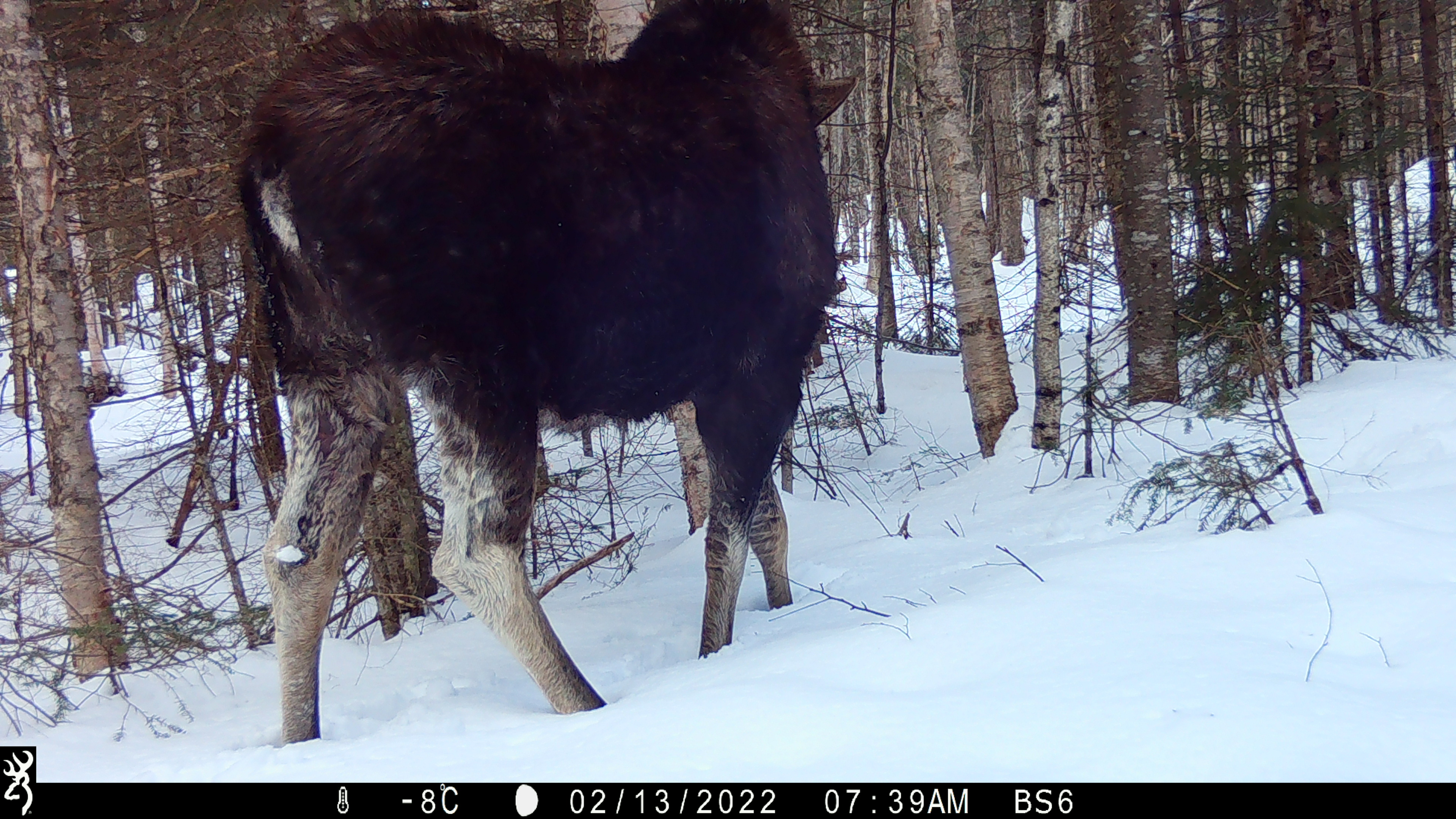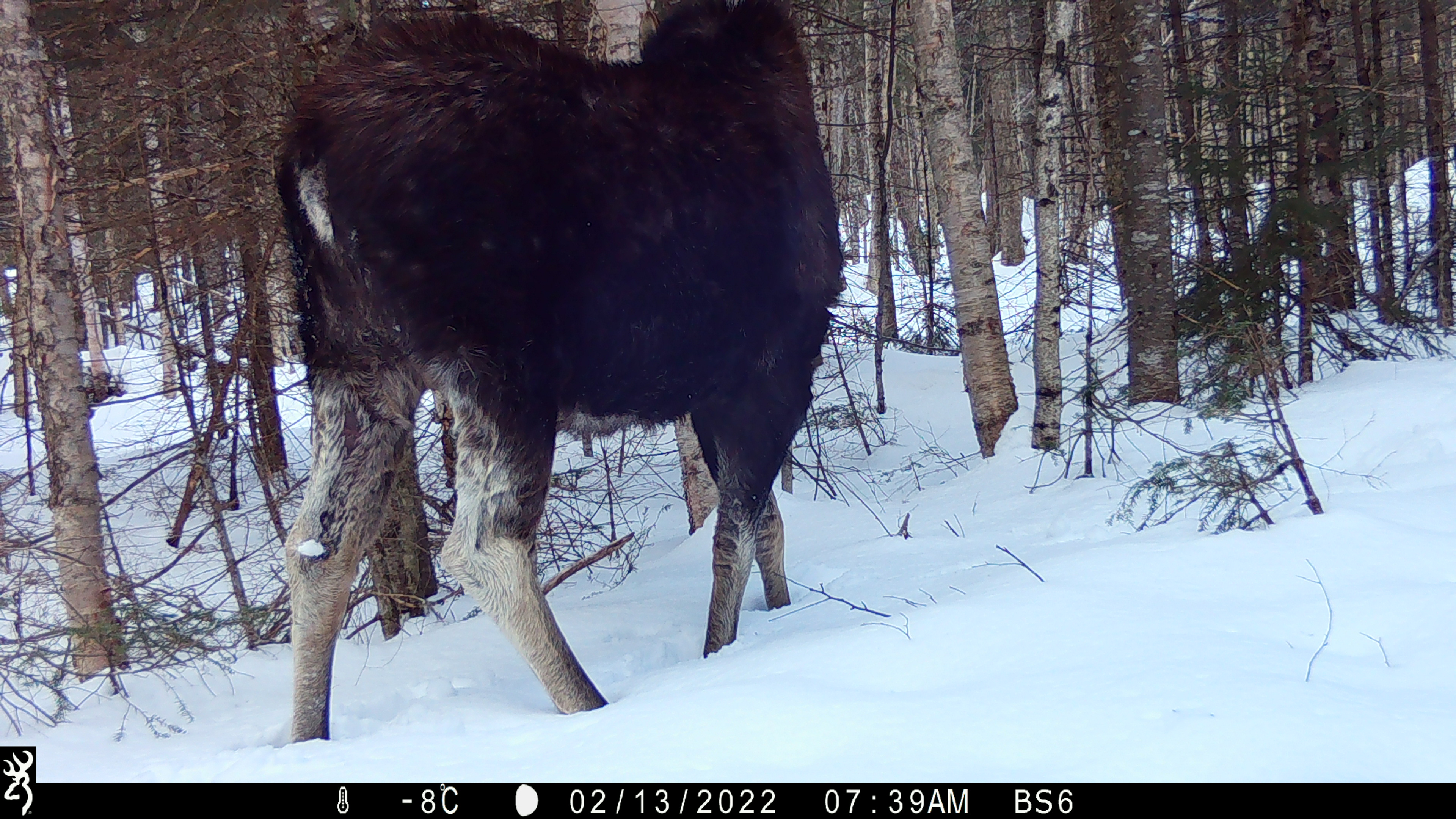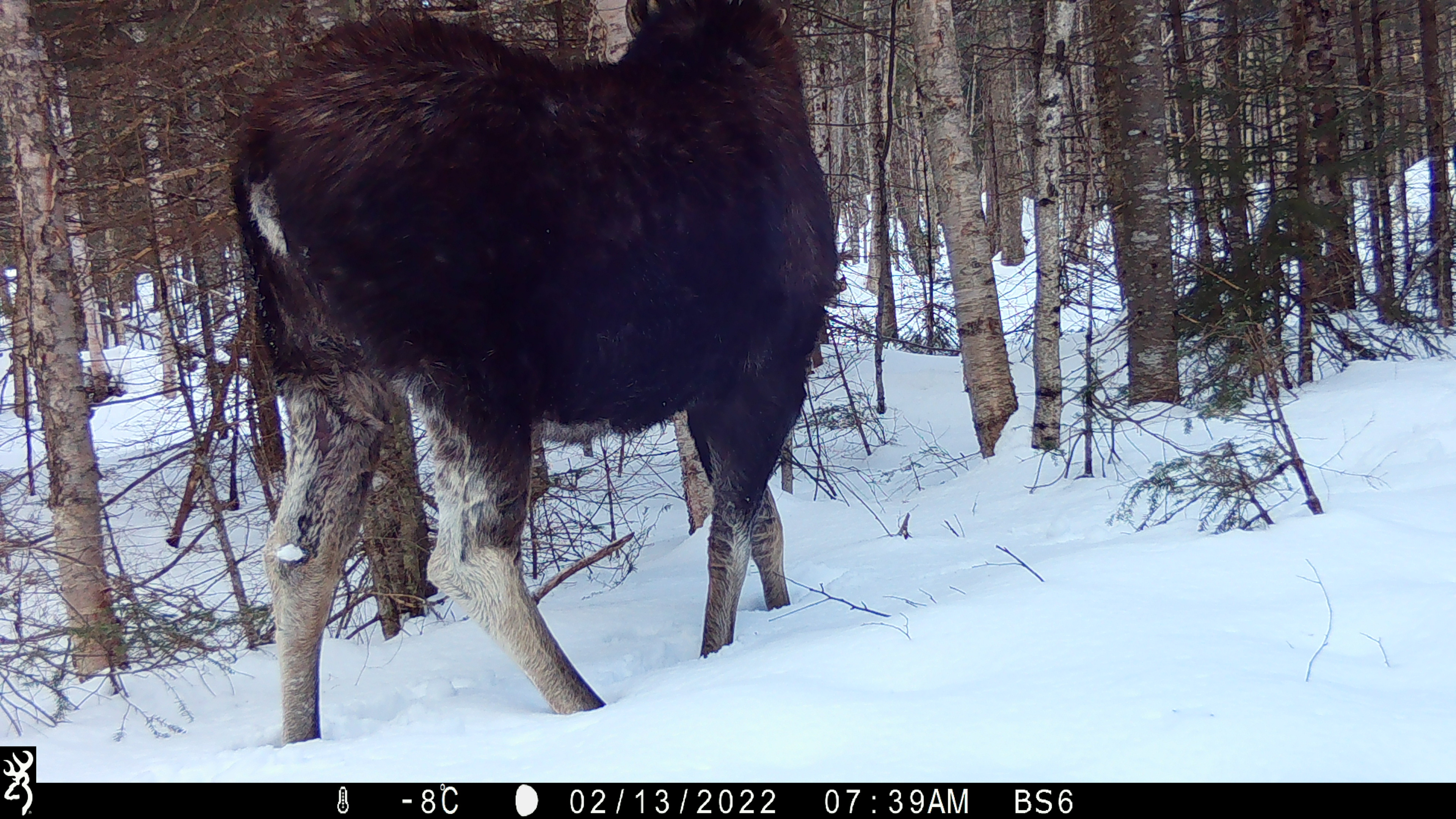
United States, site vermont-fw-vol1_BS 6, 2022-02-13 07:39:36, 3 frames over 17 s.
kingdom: Animalia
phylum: Chordata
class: Mammalia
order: Artiodactyla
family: Cervidae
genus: Alces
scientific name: Alces alces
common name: moose